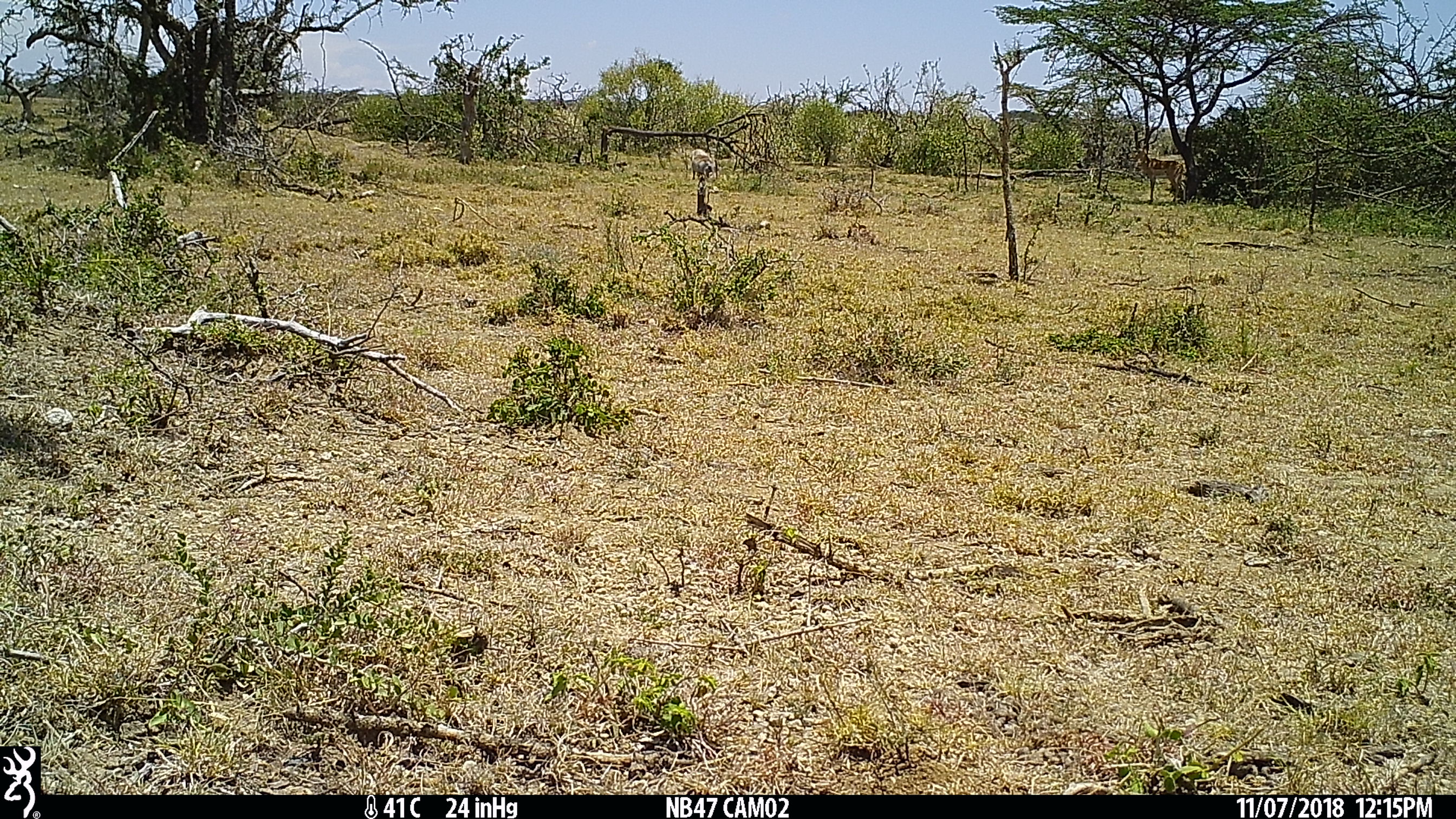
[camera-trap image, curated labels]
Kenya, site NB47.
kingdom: Animalia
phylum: Chordata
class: Mammalia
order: Artiodactyla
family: Bovidae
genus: Aepyceros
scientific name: Aepyceros melampus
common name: impala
Impala (Aepyceros melampus).